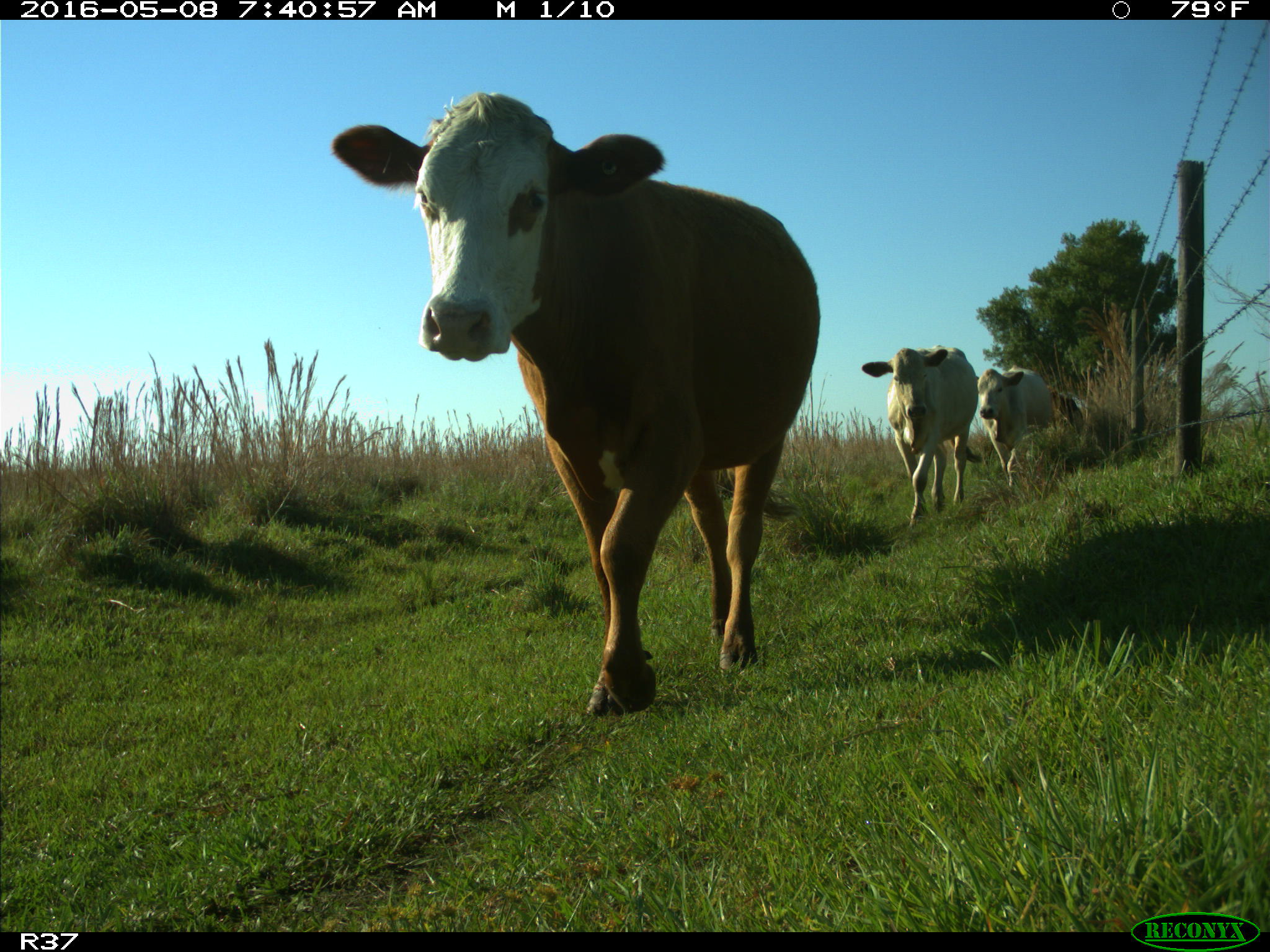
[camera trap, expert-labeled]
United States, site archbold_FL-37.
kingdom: Animalia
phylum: Chordata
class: Mammalia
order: Artiodactyla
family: Bovidae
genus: Bos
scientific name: Bos taurus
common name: domestic cow